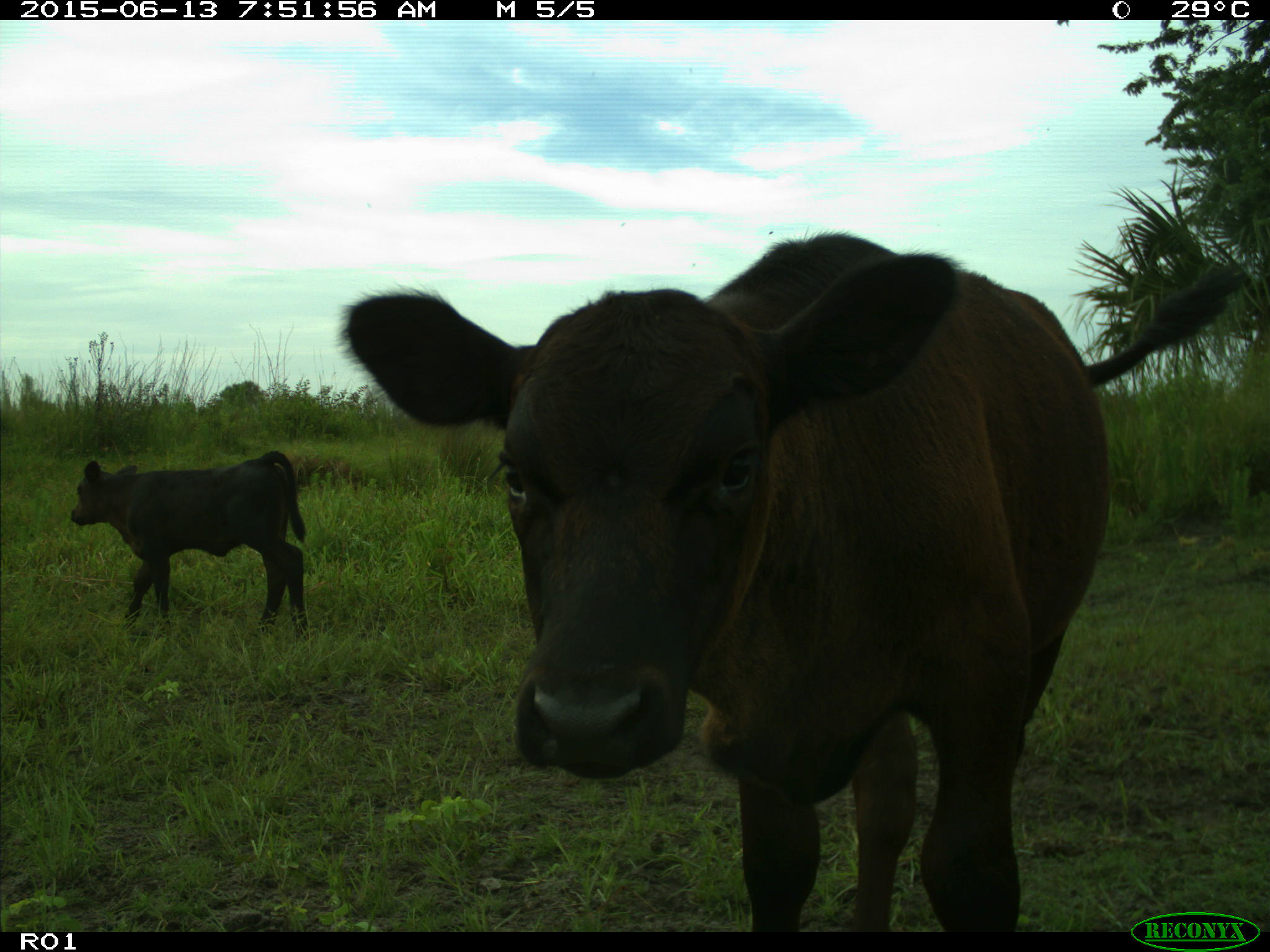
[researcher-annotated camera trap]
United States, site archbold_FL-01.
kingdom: Animalia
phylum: Chordata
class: Mammalia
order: Artiodactyla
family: Bovidae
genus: Bos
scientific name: Bos taurus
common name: domestic cow